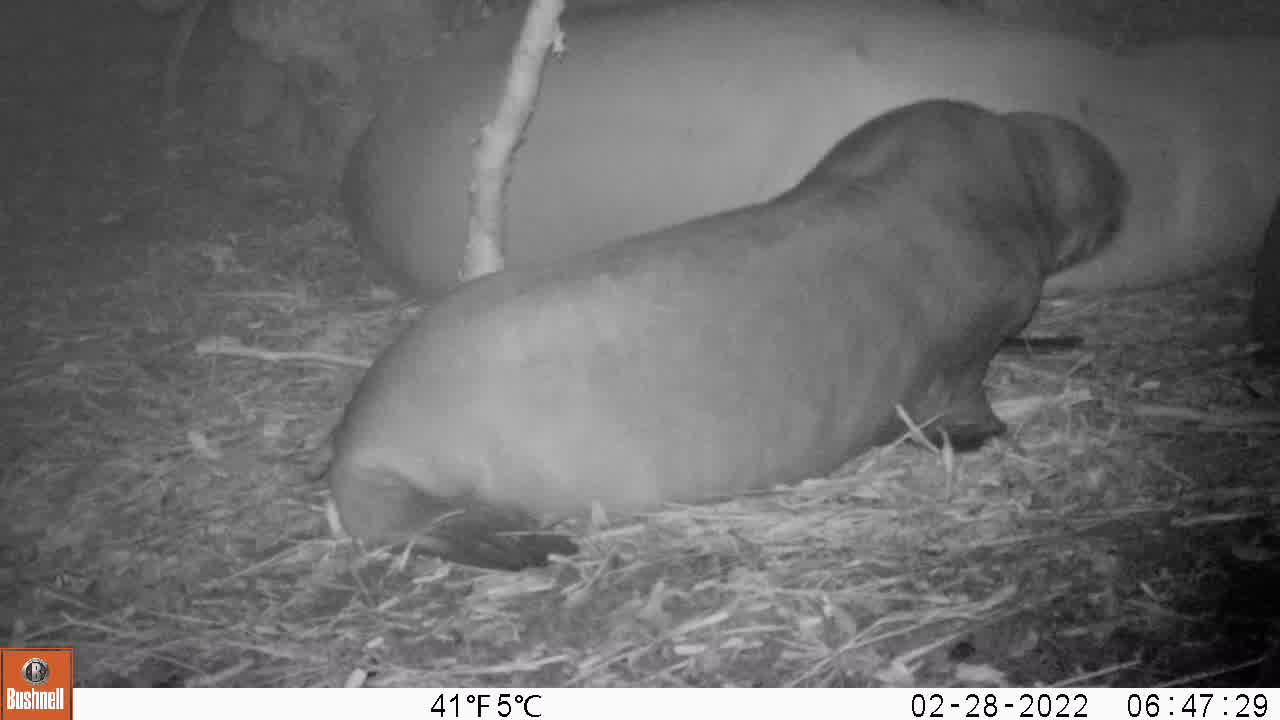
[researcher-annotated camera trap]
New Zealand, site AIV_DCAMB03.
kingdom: Animalia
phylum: Chordata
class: Mammalia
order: Carnivora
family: Otariidae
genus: Phocarctos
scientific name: Phocarctos hookeri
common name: new zealand sea lion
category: sealion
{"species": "sealion (new zealand sea lion) (Phocarctos hookeri)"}